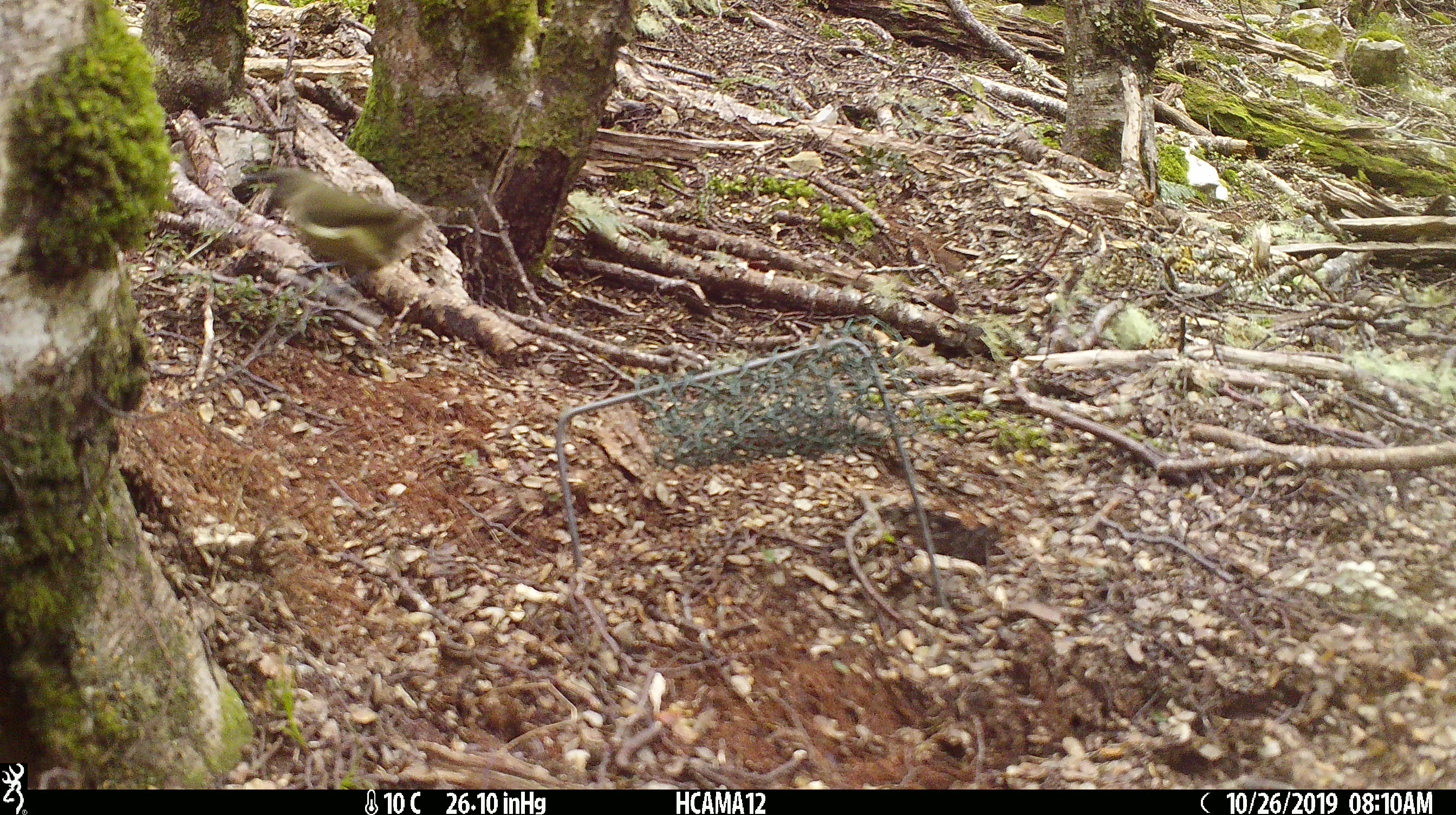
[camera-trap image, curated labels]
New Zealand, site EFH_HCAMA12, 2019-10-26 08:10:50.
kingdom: Animalia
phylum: Chordata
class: Aves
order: Passeriformes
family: Meliphagidae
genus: Anthornis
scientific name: Anthornis melanura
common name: new zealand bellbird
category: bellbird